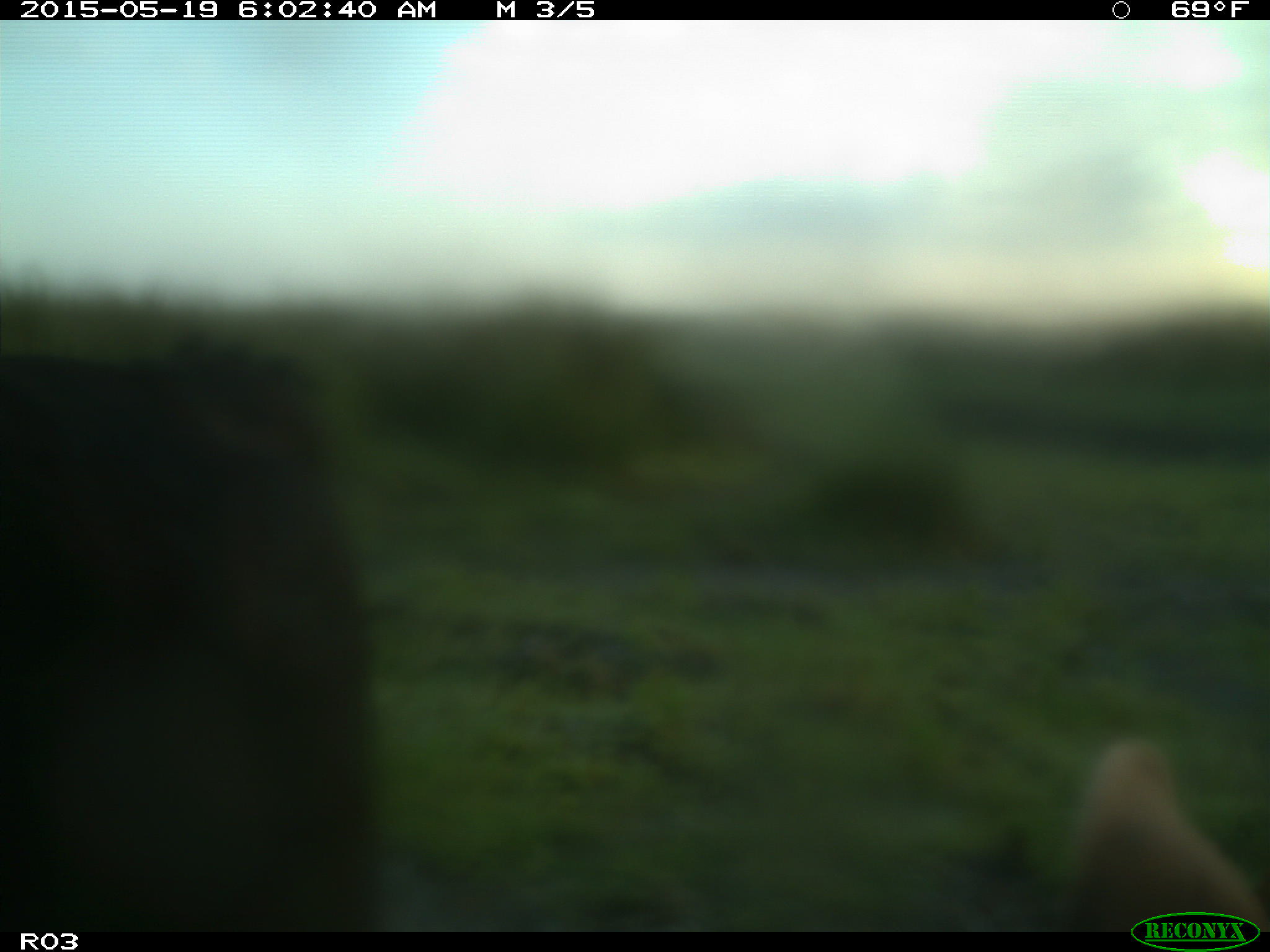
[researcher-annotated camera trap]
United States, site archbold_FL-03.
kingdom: Animalia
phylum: Chordata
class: Mammalia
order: Artiodactyla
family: Bovidae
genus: Bos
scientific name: Bos taurus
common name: domestic cow